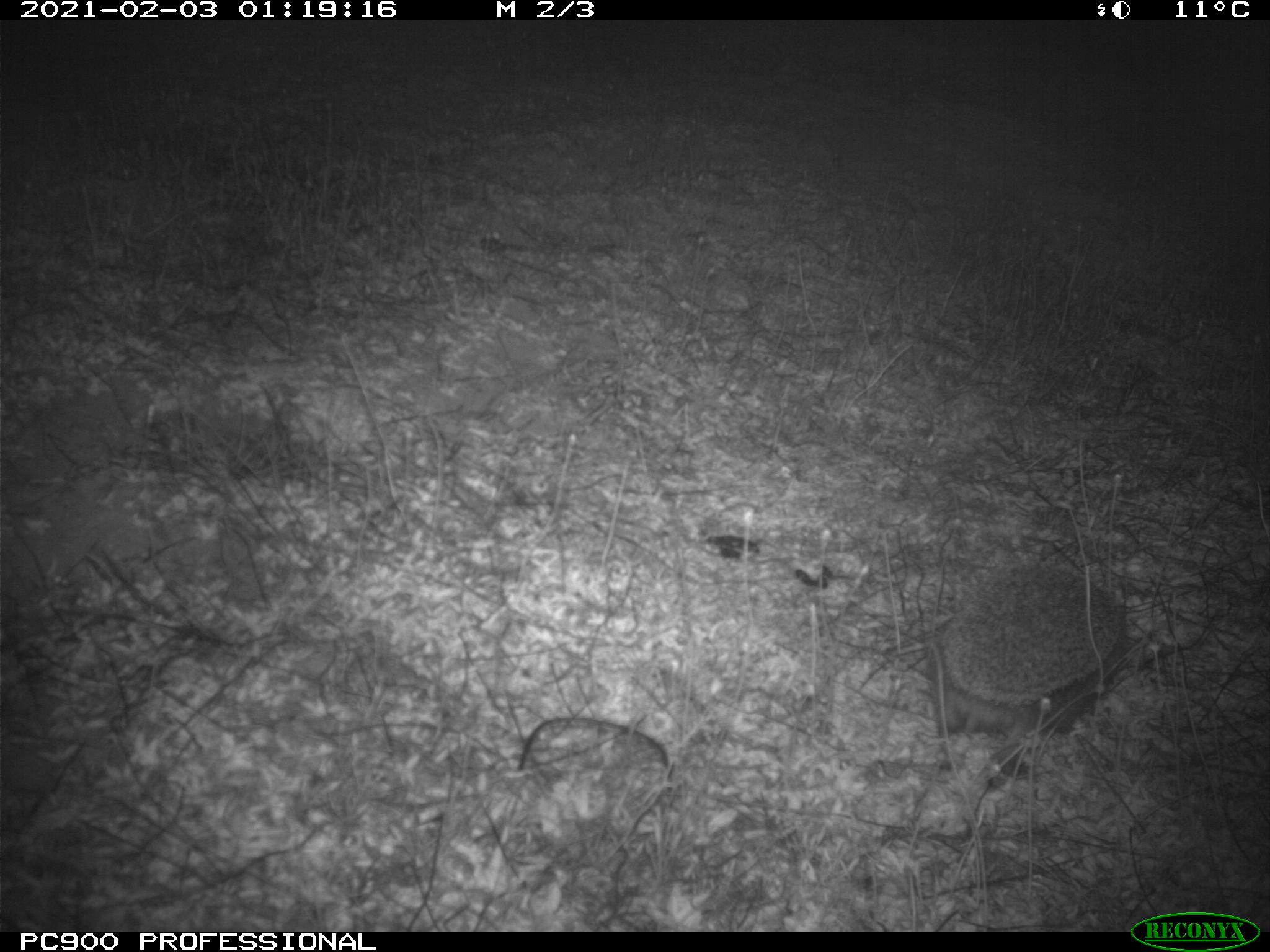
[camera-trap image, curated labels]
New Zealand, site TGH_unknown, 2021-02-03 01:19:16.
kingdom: Animalia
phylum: Chordata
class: Mammalia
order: Eulipotyphla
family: Erinaceidae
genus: Erinaceus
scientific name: Erinaceus europaeus europaeus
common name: european hedgehog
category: hedgehog